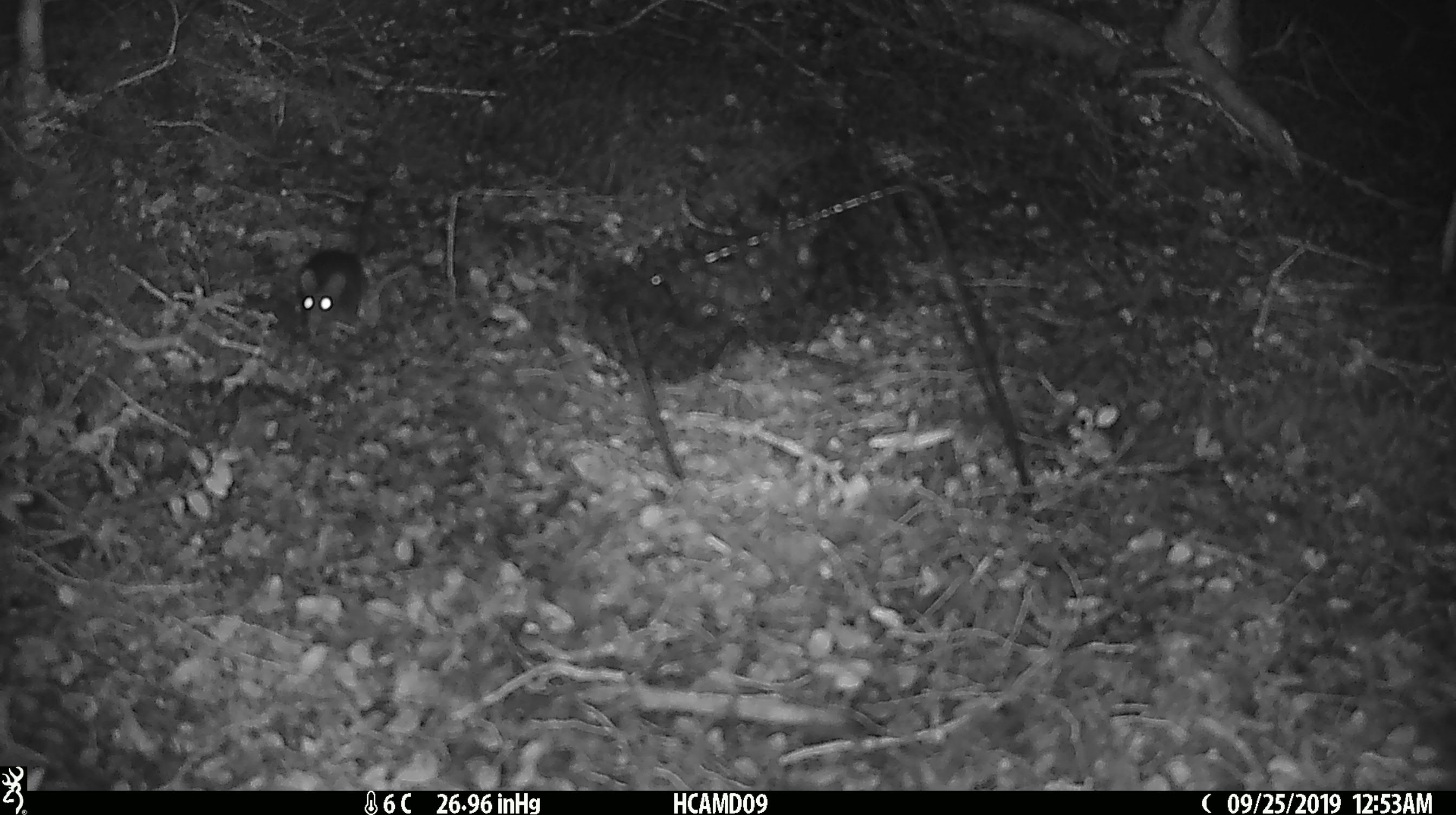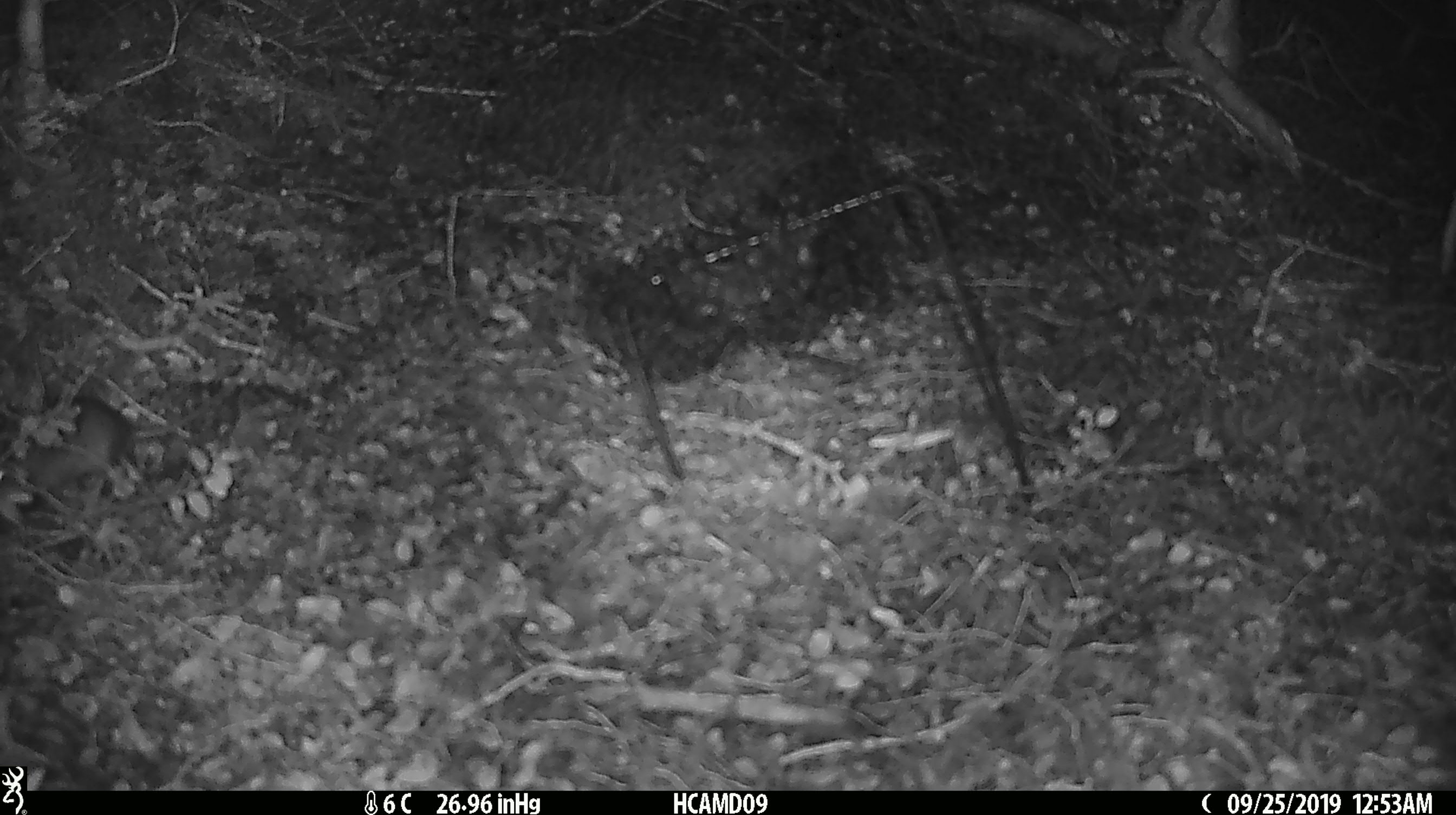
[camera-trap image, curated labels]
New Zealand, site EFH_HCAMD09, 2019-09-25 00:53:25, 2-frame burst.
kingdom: Animalia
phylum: Chordata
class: Mammalia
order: Rodentia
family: Muridae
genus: Mus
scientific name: Mus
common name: mouse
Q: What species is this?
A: Mouse (Mus).